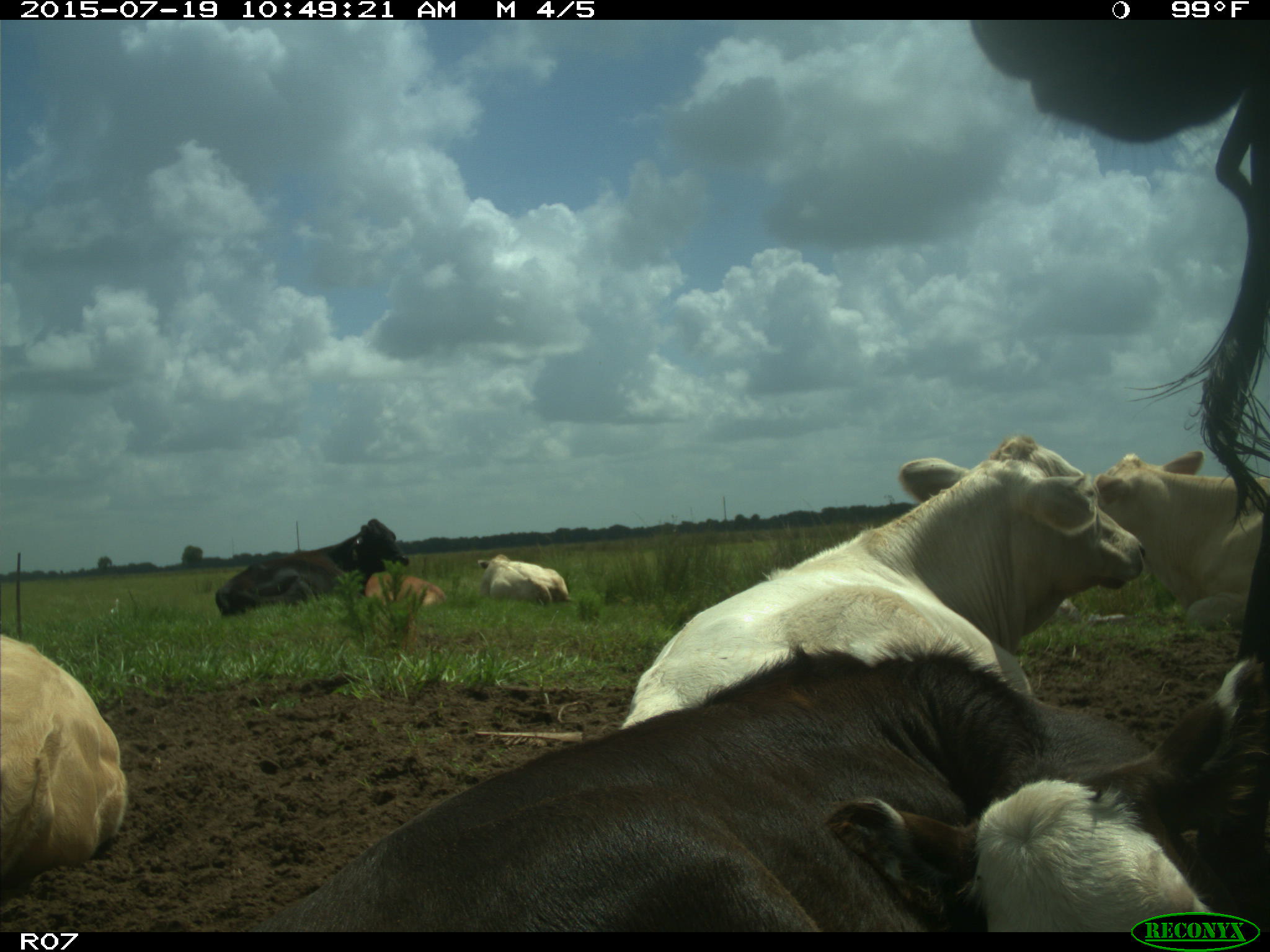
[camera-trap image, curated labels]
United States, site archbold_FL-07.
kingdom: Animalia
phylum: Chordata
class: Mammalia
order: Artiodactyla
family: Bovidae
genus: Bos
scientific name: Bos taurus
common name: domestic cow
Bos taurus (domestic cow).